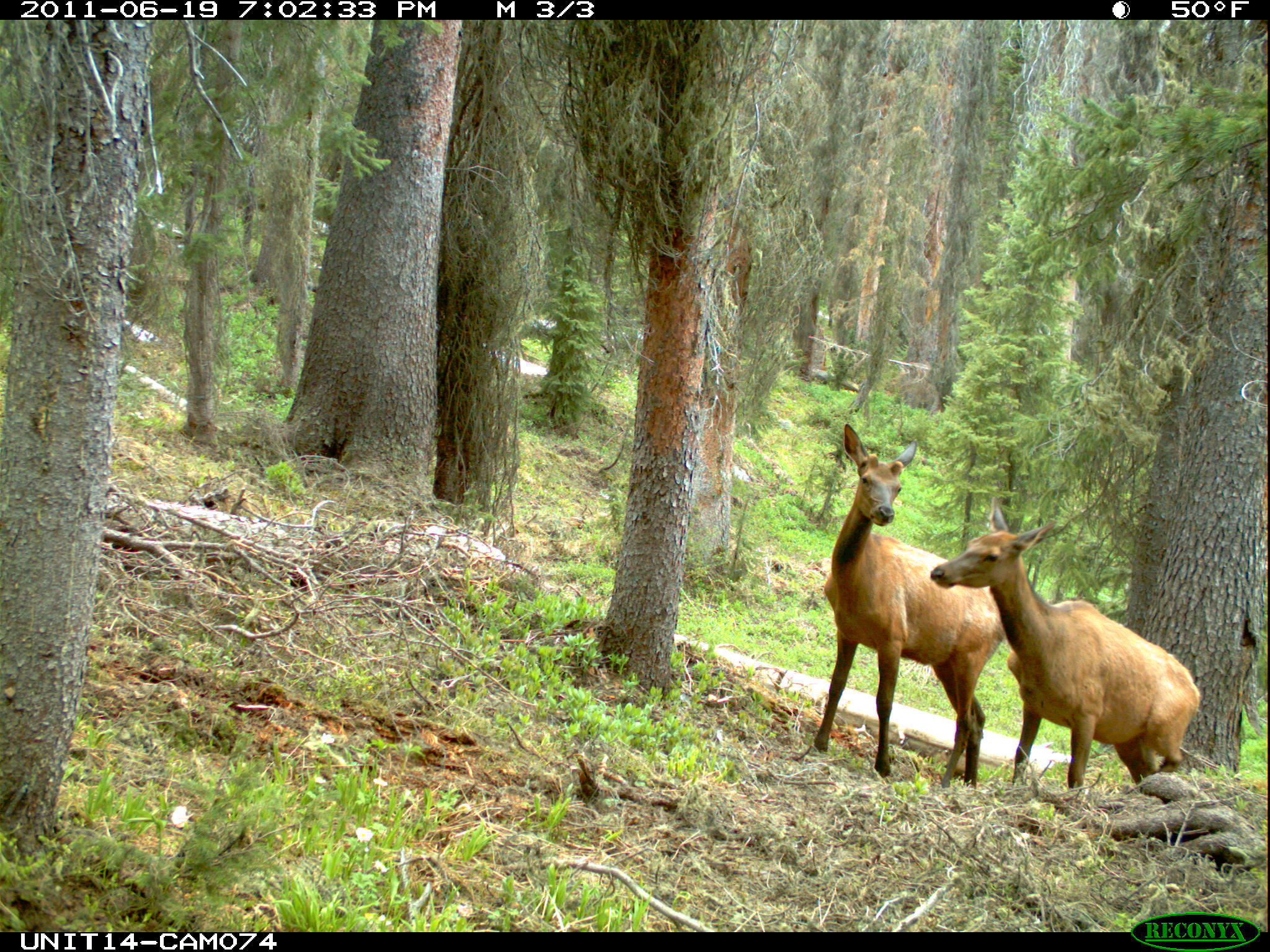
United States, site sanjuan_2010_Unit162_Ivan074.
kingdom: Animalia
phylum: Chordata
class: Mammalia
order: Artiodactyla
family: Cervidae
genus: Cervus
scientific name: Cervus elaphus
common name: red deer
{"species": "Cervus elaphus (red deer)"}